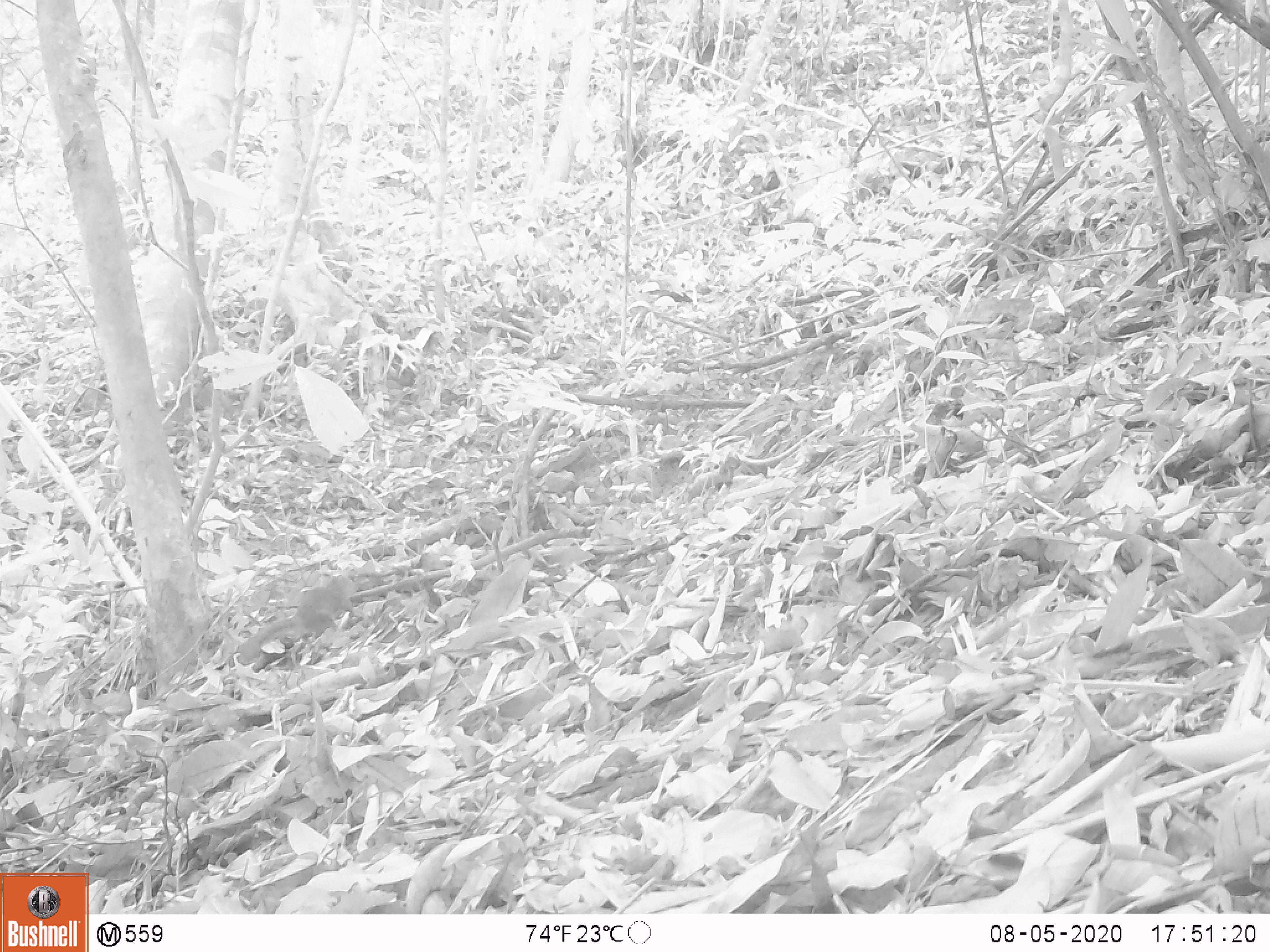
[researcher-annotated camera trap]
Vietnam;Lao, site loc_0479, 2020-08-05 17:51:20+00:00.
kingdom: Animalia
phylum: Chordata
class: Mammalia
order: Rodentia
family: Sciuridae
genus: Sciurus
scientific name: Sciurus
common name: squirrel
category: unidentified squirrel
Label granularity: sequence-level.